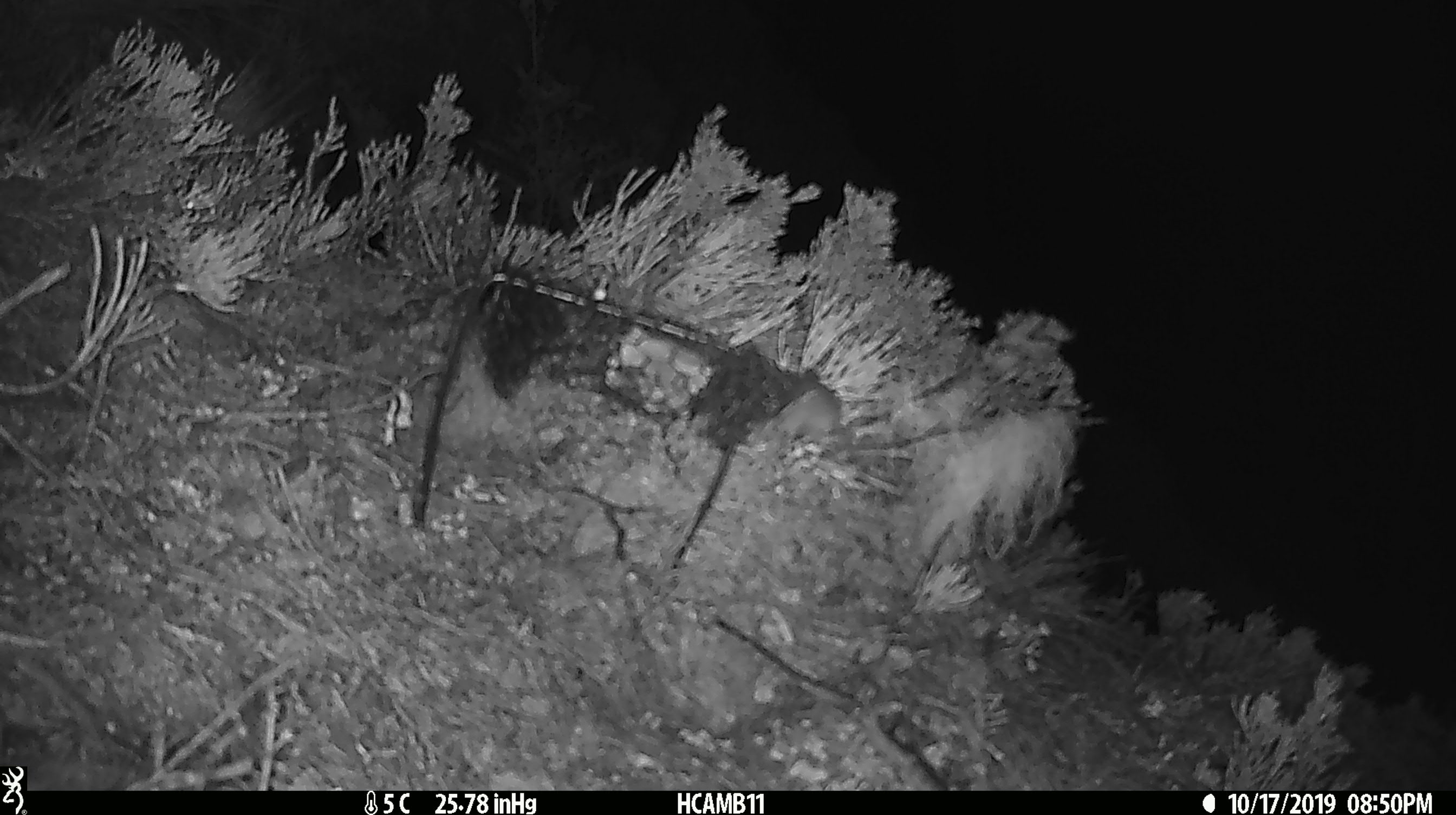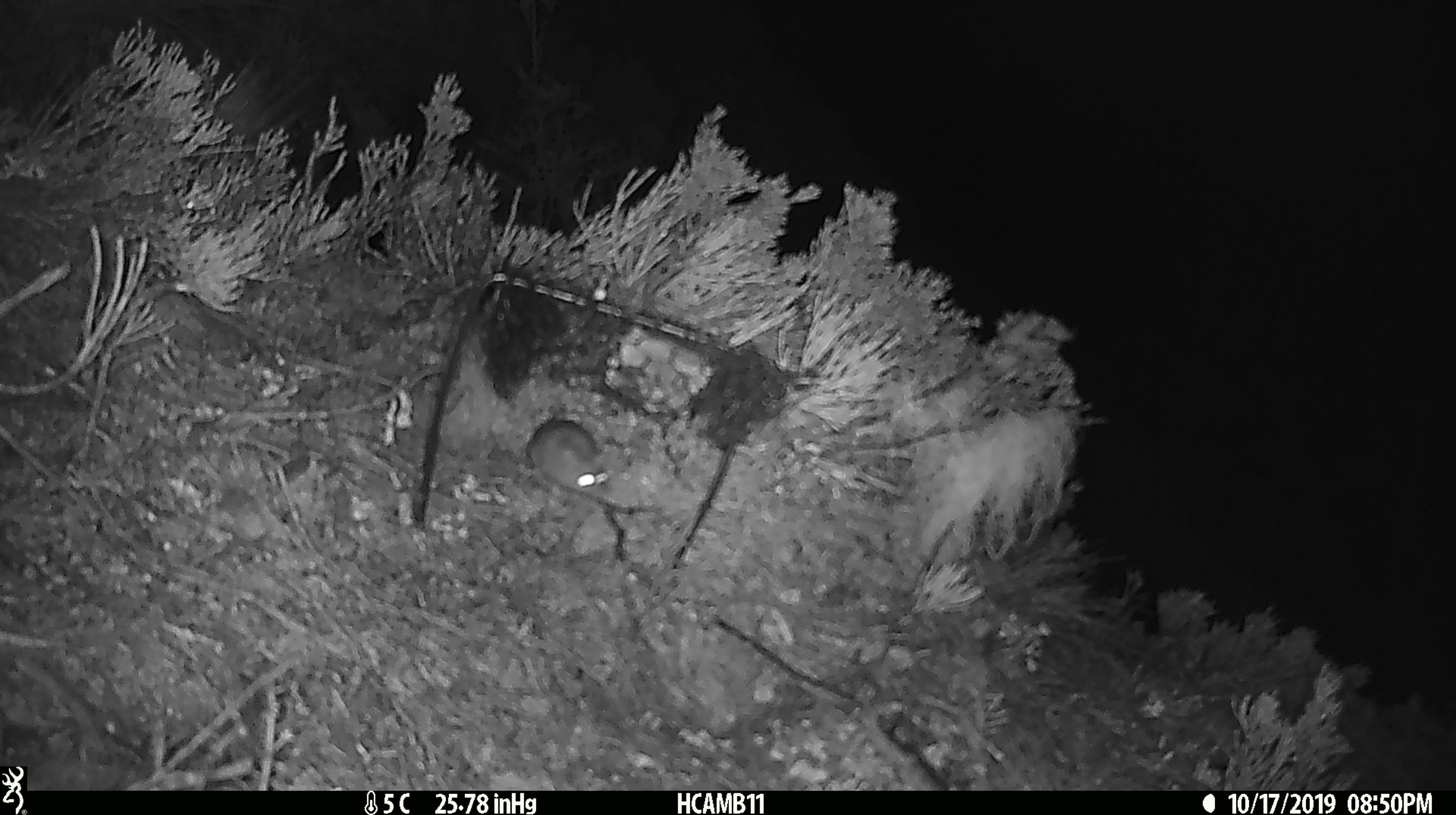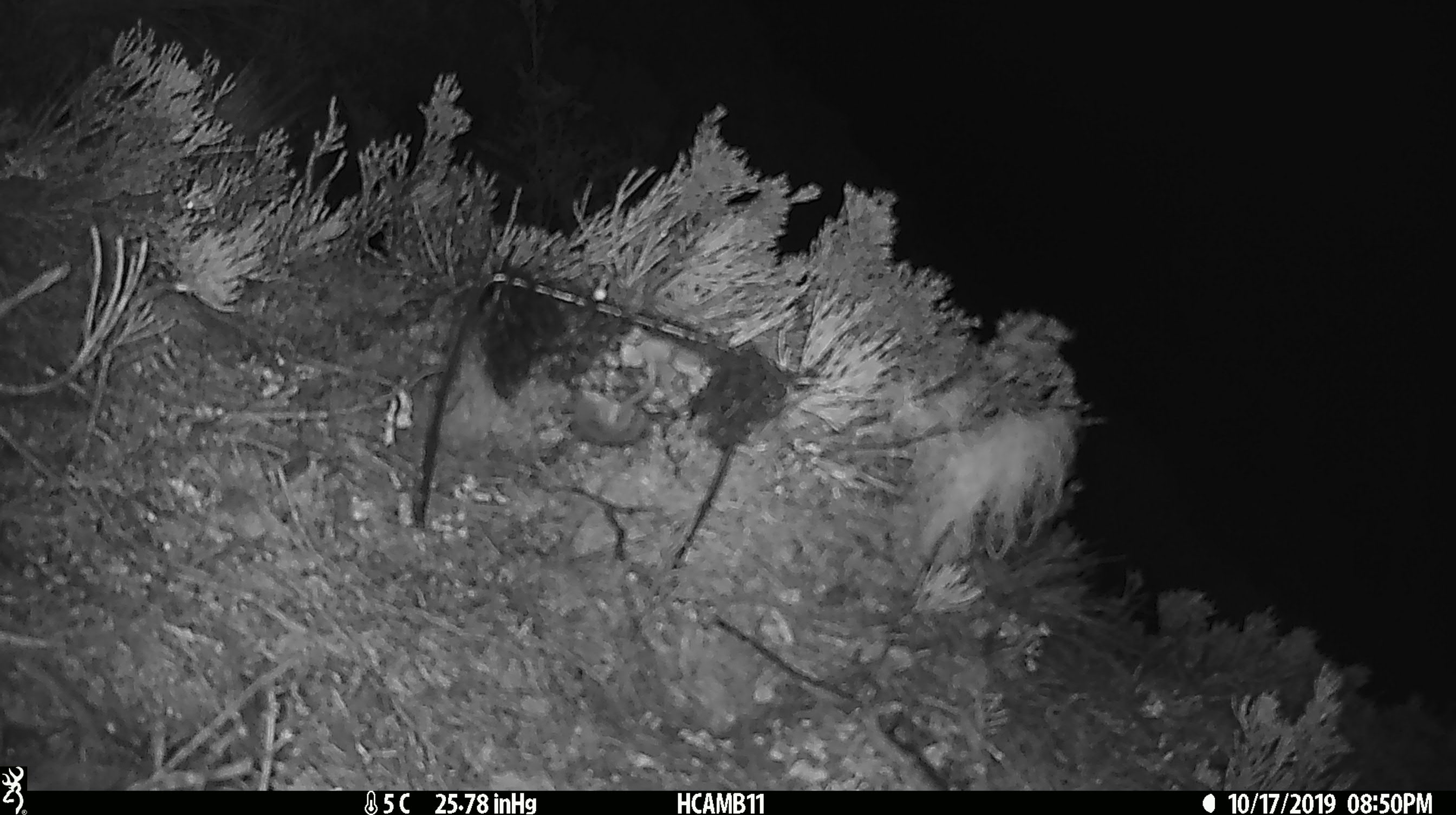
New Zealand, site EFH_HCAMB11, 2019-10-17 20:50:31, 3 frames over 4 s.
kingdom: Animalia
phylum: Chordata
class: Mammalia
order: Rodentia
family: Muridae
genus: Mus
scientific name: Mus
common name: mouse